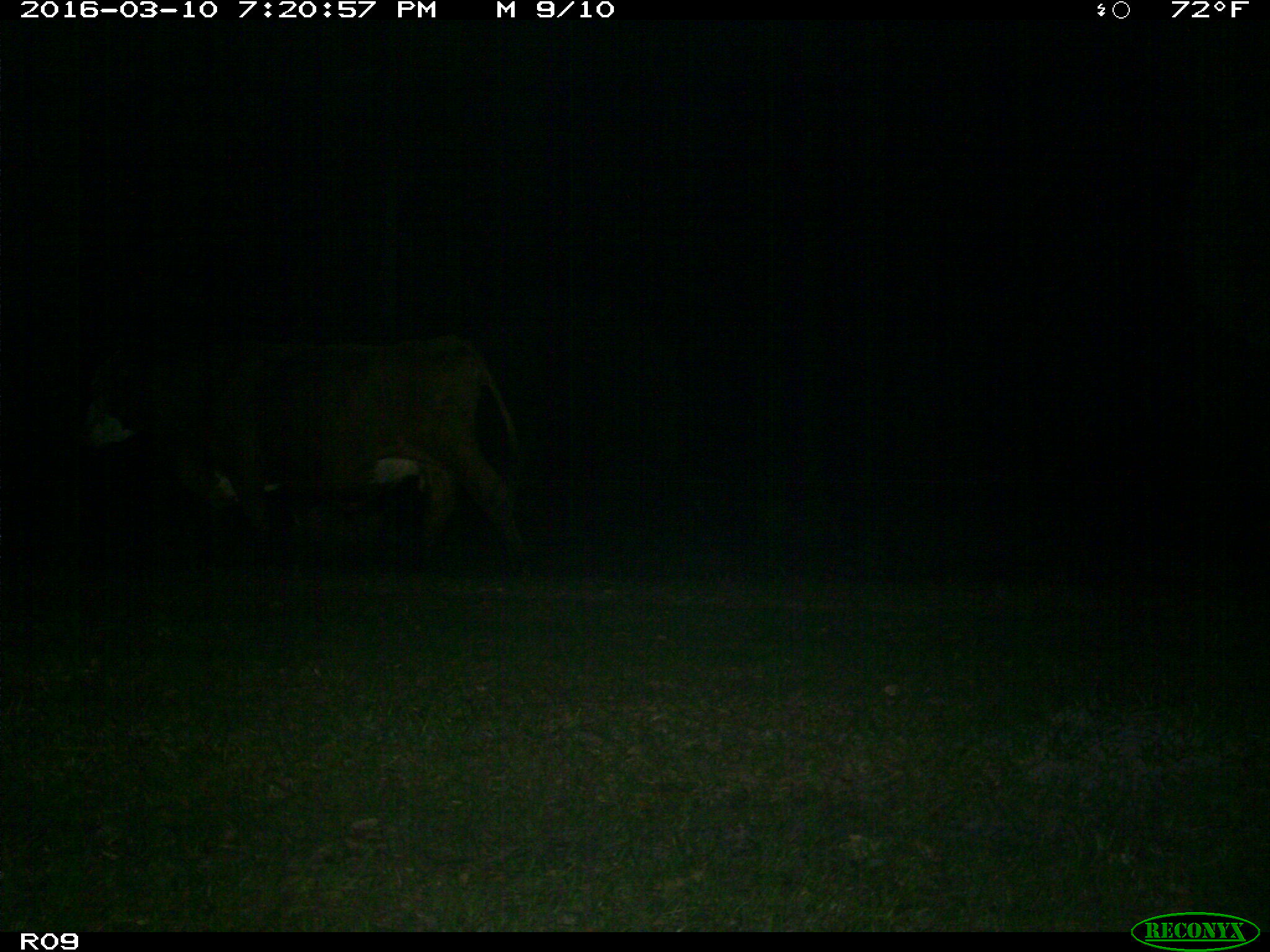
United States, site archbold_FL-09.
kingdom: Animalia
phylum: Chordata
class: Mammalia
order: Artiodactyla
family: Bovidae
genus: Bos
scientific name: Bos taurus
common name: domestic cow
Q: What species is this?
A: Bos taurus (domestic cow).